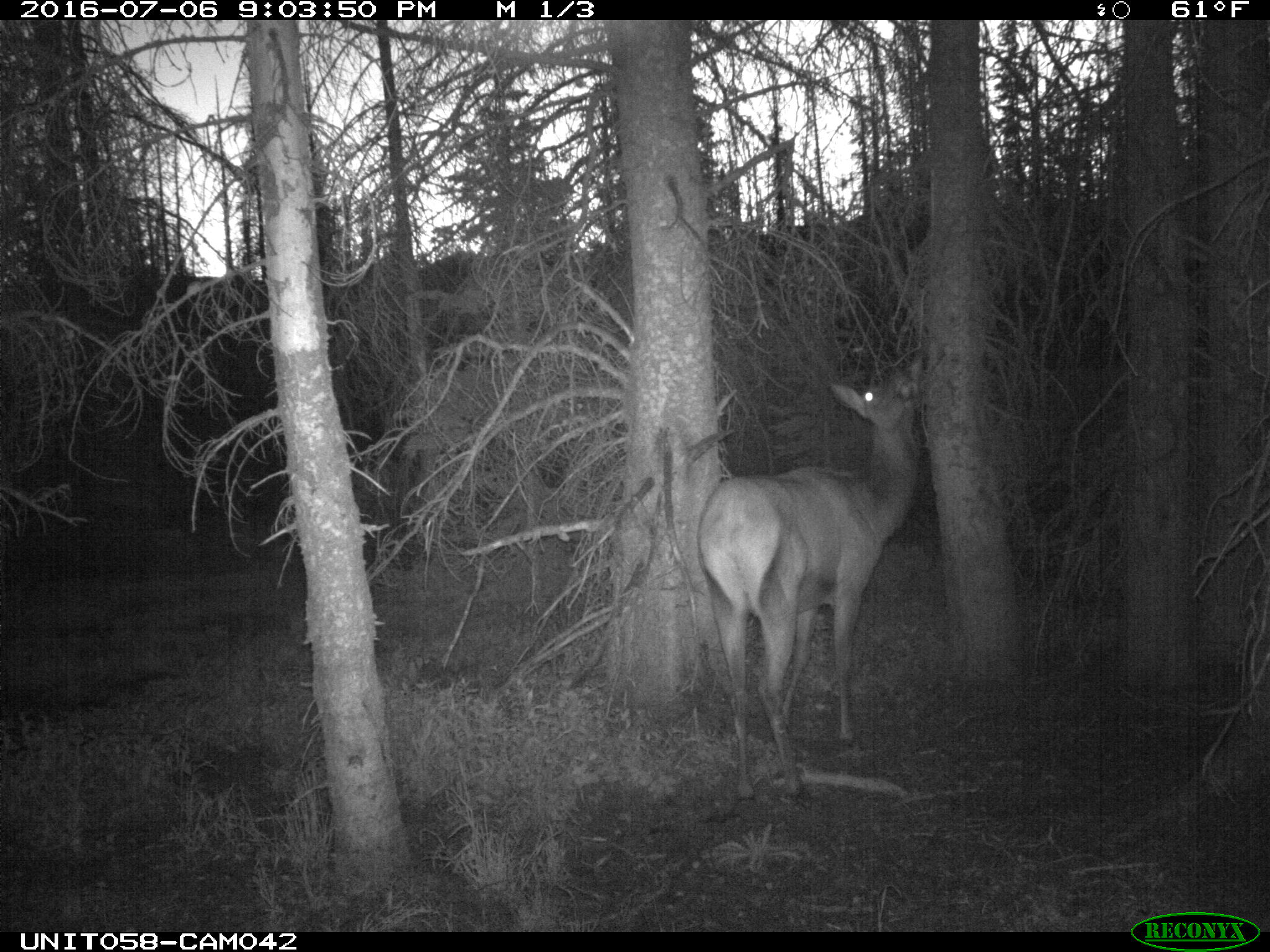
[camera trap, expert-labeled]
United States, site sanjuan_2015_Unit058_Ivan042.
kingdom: Animalia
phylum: Chordata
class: Mammalia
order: Artiodactyla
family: Cervidae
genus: Cervus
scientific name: Cervus elaphus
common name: red deer